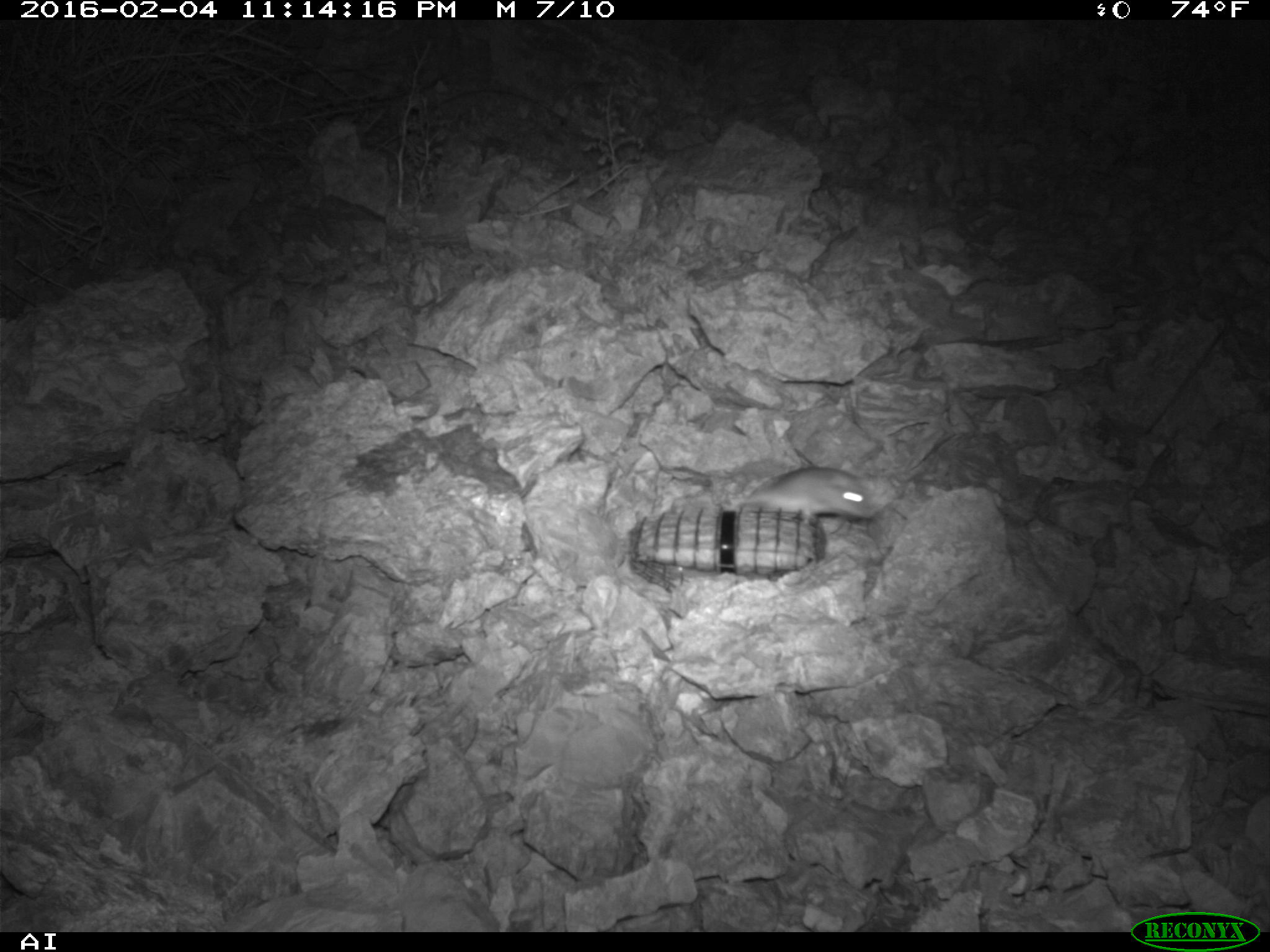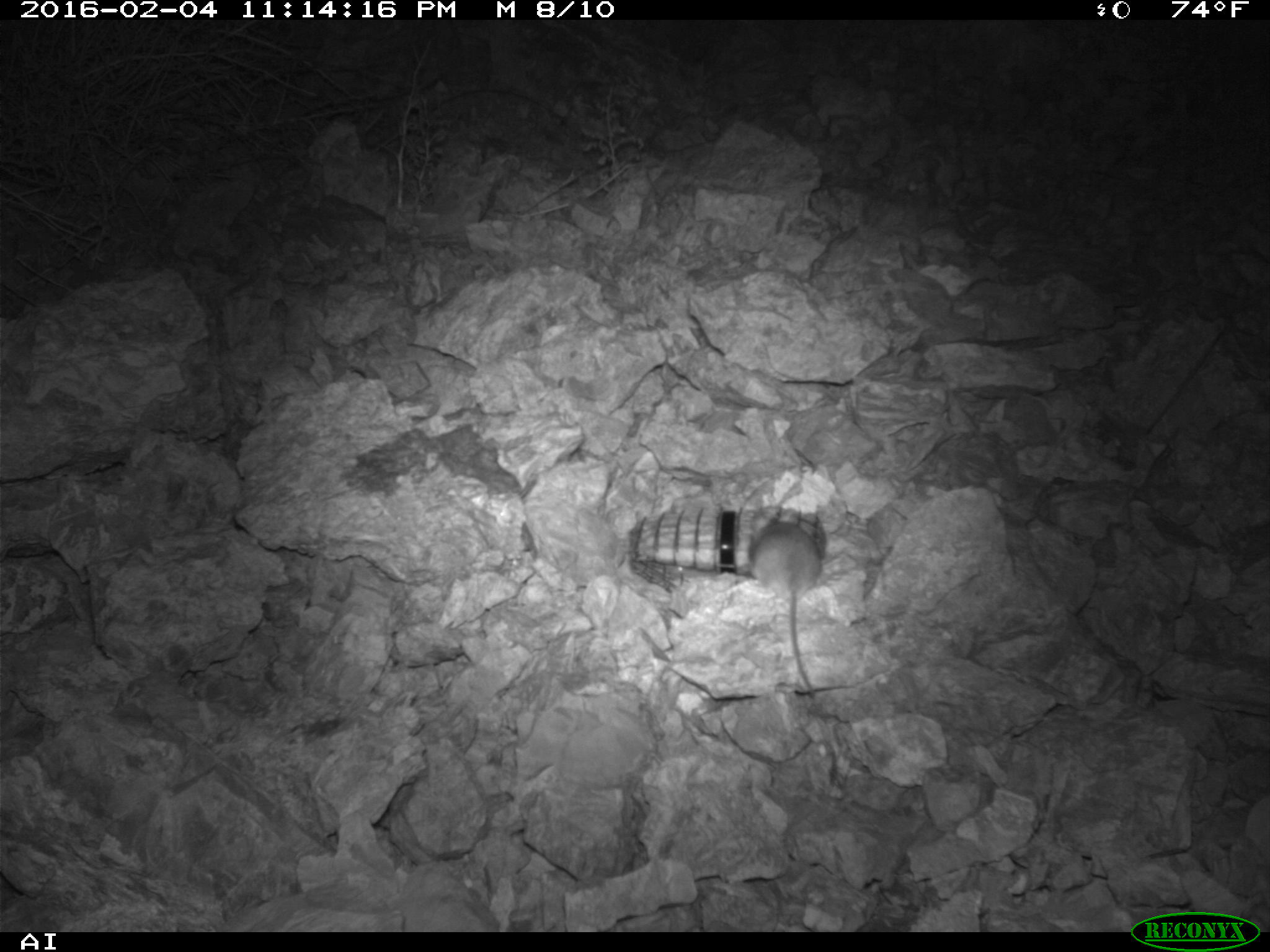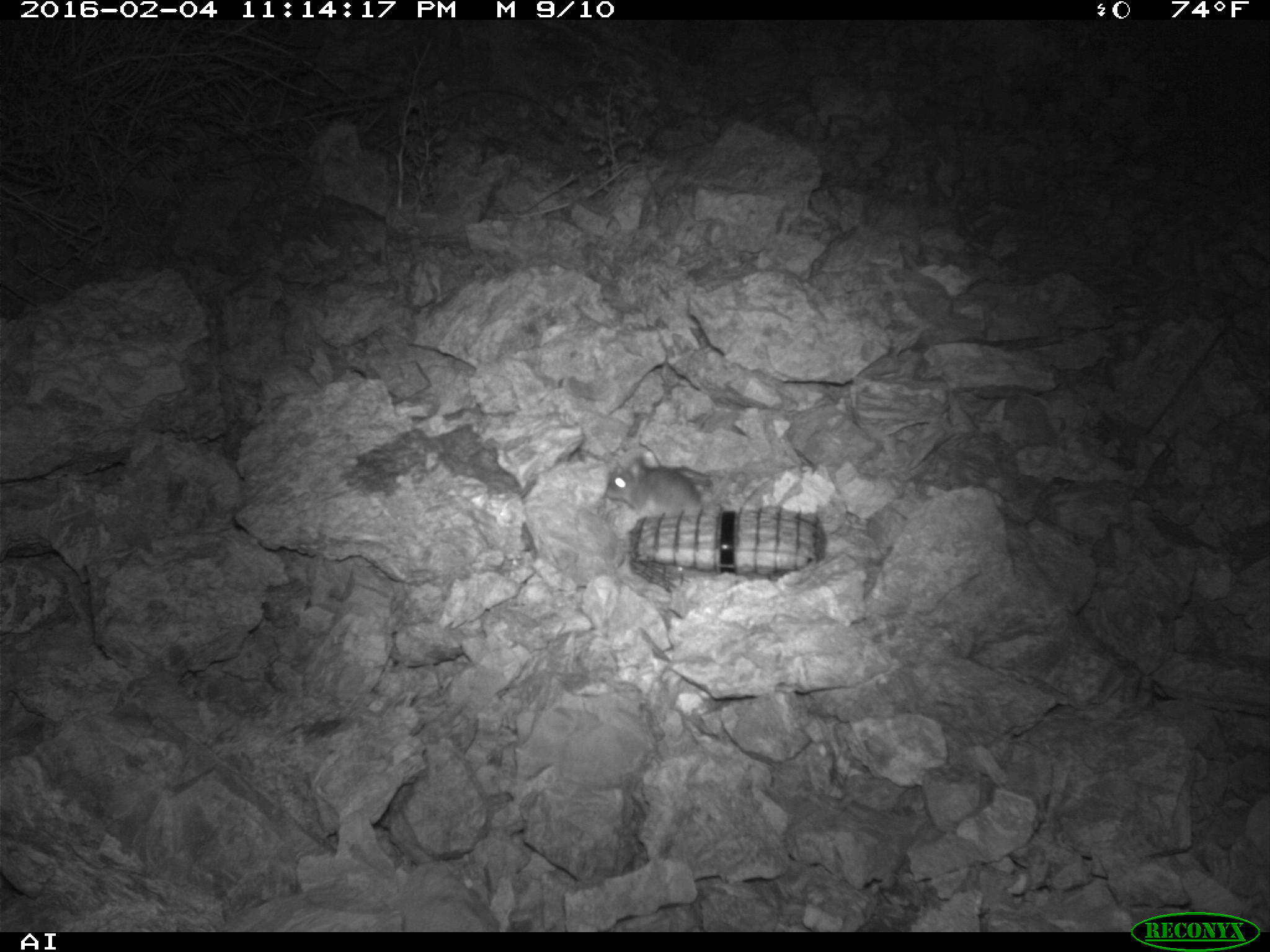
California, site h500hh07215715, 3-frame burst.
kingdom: Animalia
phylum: Chordata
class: Mammalia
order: Rodentia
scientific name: Rodentia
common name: rodent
Rodent (Rodentia).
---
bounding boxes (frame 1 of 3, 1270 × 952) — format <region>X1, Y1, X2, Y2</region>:
rodent: <region>729, 466, 876, 518</region>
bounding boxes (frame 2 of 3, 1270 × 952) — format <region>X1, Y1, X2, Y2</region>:
rodent: <region>742, 514, 817, 701</region>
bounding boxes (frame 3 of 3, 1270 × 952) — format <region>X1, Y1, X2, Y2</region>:
rodent: <region>605, 457, 703, 516</region>